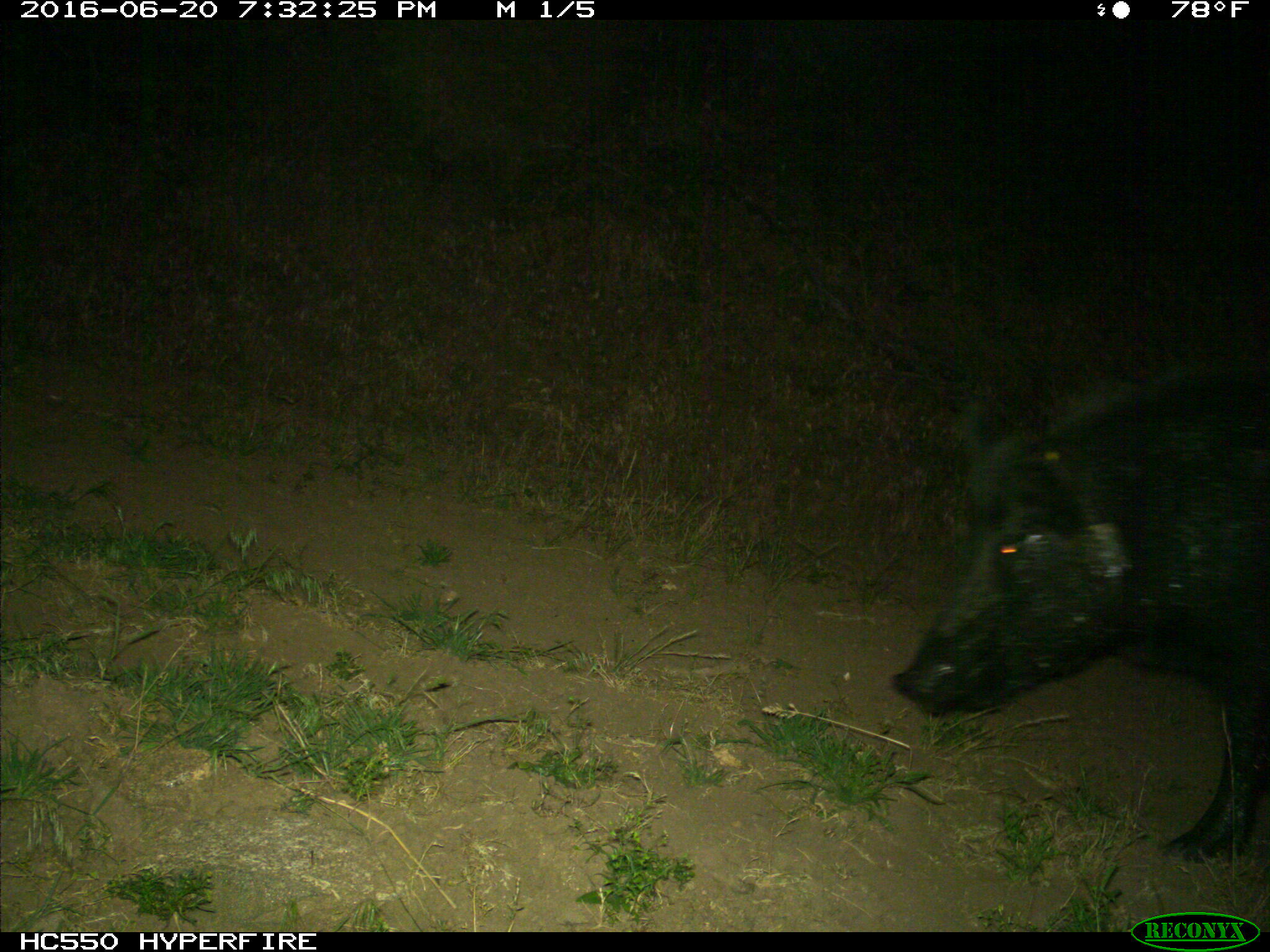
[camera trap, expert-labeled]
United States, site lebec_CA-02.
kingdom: Animalia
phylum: Chordata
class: Mammalia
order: Artiodactyla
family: Suidae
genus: Sus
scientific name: Sus scrofa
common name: wild boar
Sus scrofa (wild boar).